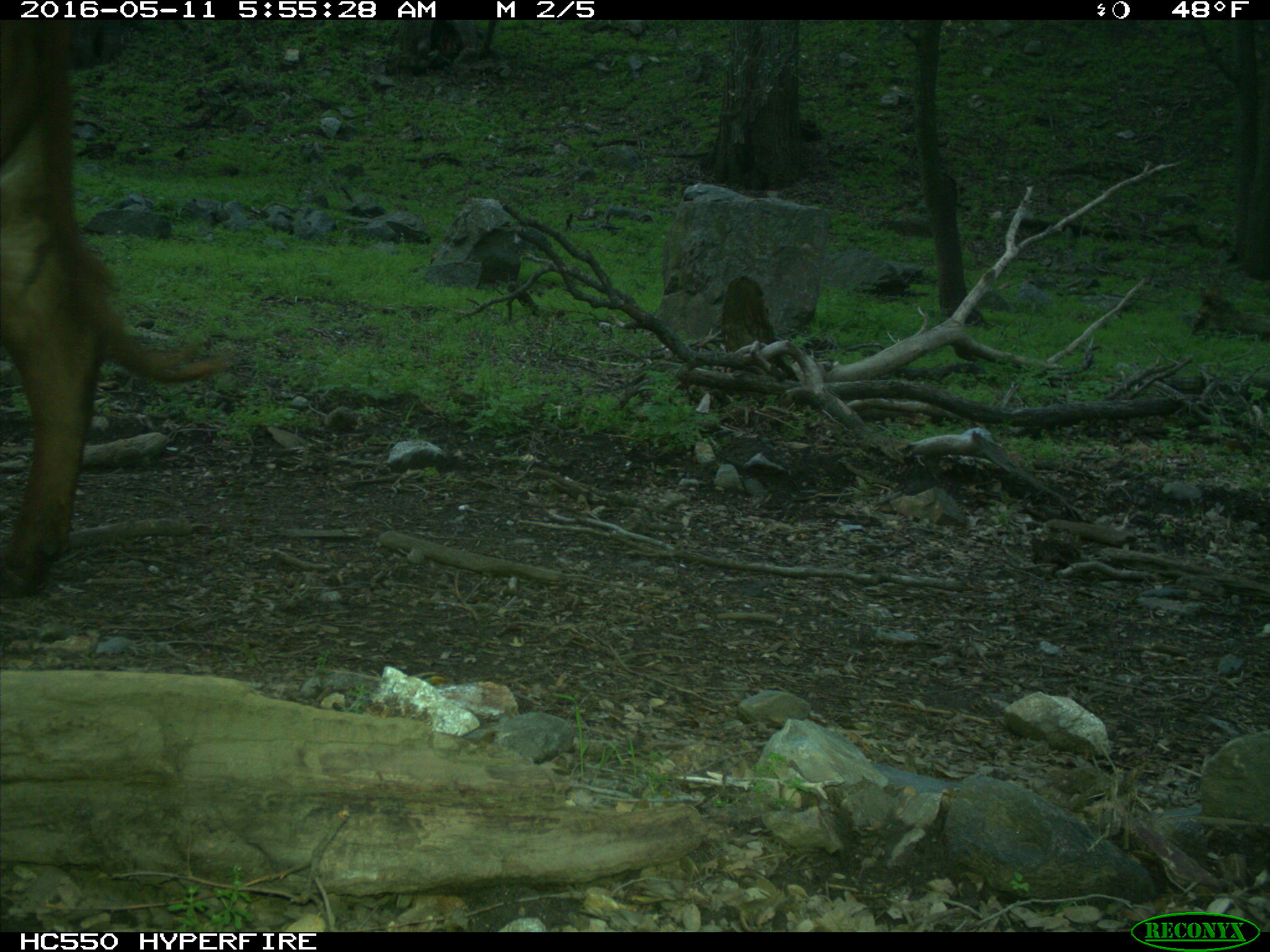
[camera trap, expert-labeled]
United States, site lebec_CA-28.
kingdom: Animalia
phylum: Chordata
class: Mammalia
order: Artiodactyla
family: Bovidae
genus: Bos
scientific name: Bos taurus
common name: domestic cow